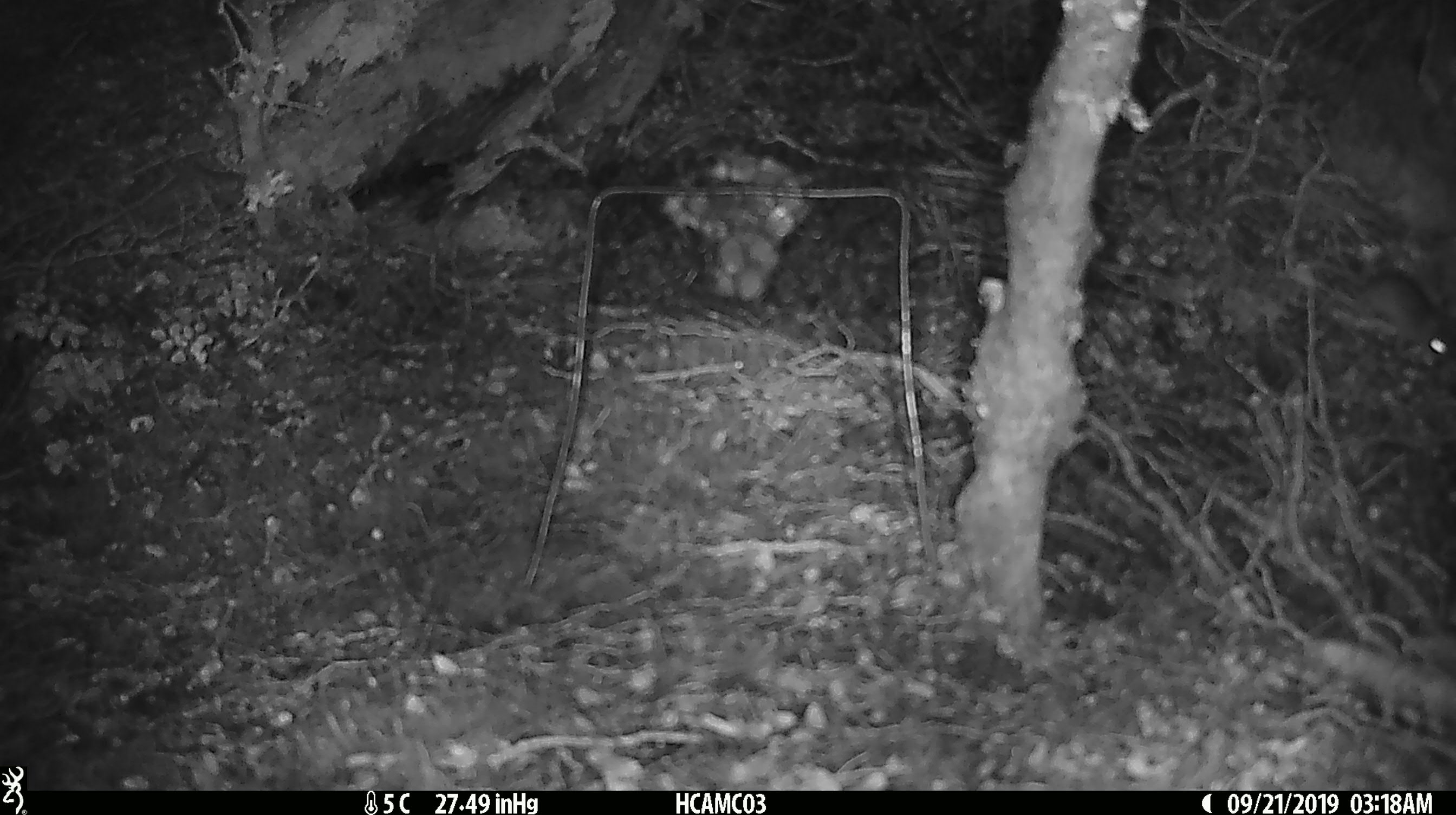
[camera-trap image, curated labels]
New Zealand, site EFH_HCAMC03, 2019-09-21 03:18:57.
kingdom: Animalia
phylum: Chordata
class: Mammalia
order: Rodentia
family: Muridae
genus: Mus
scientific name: Mus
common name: mouse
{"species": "mouse (Mus)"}